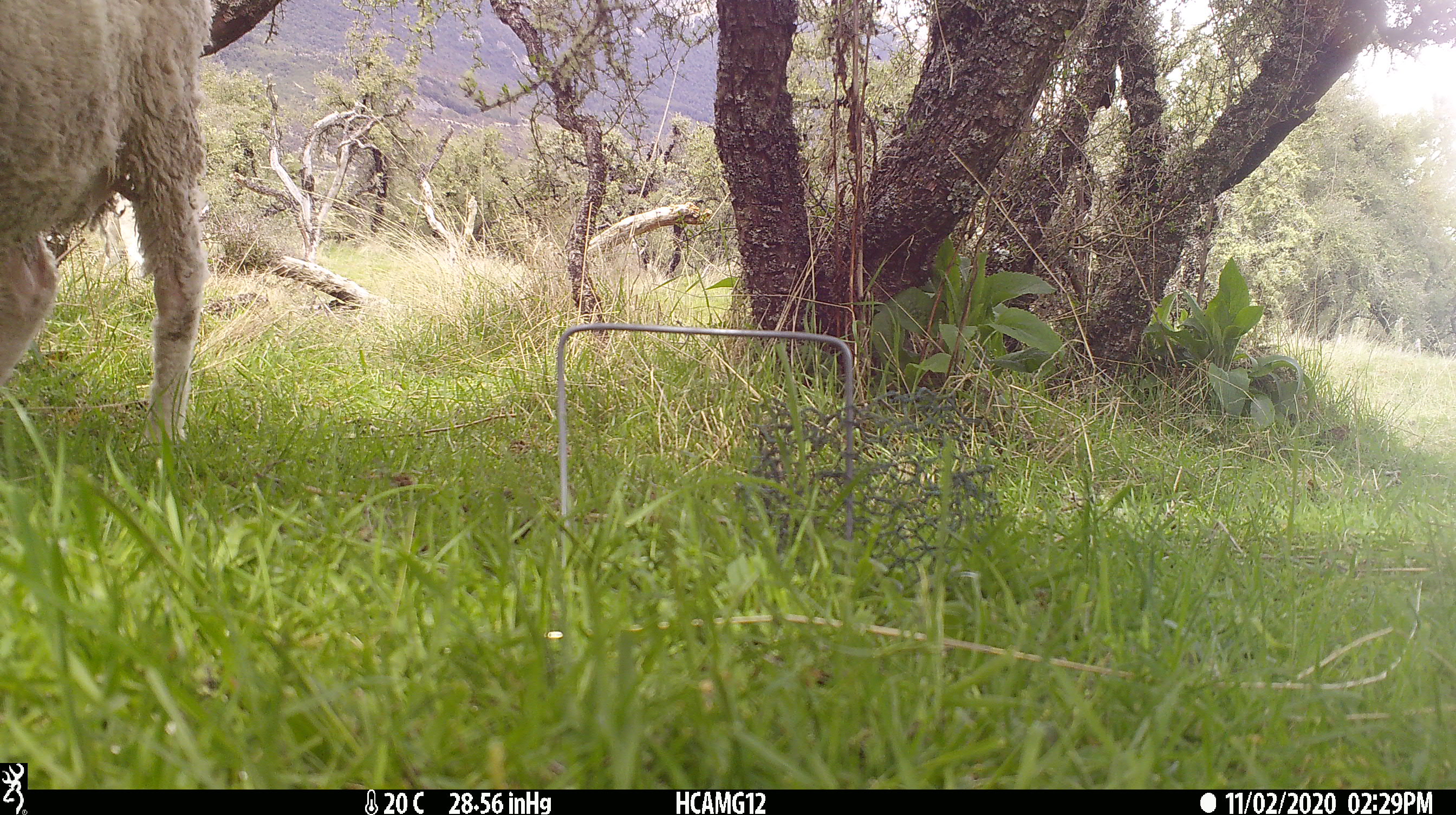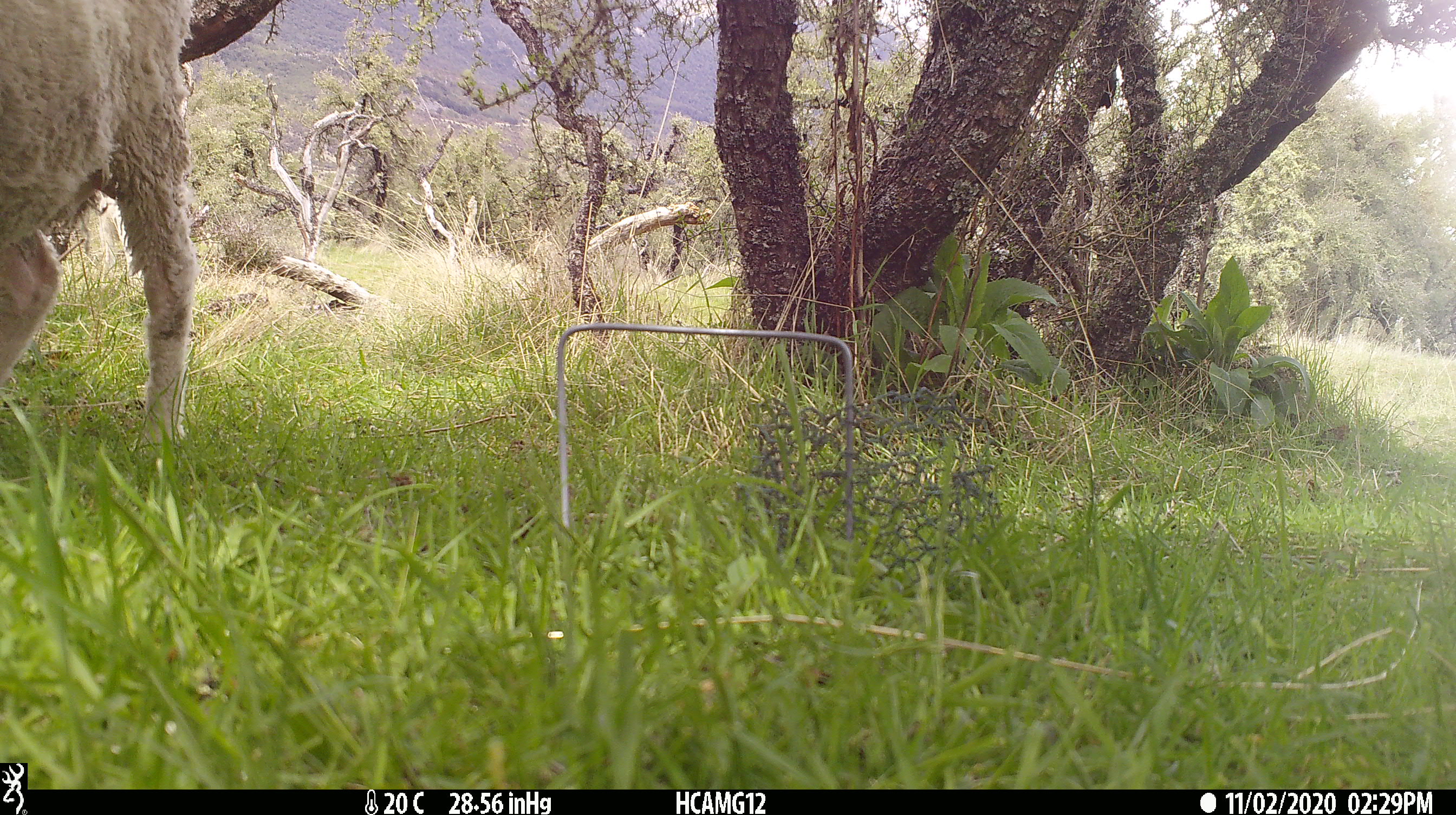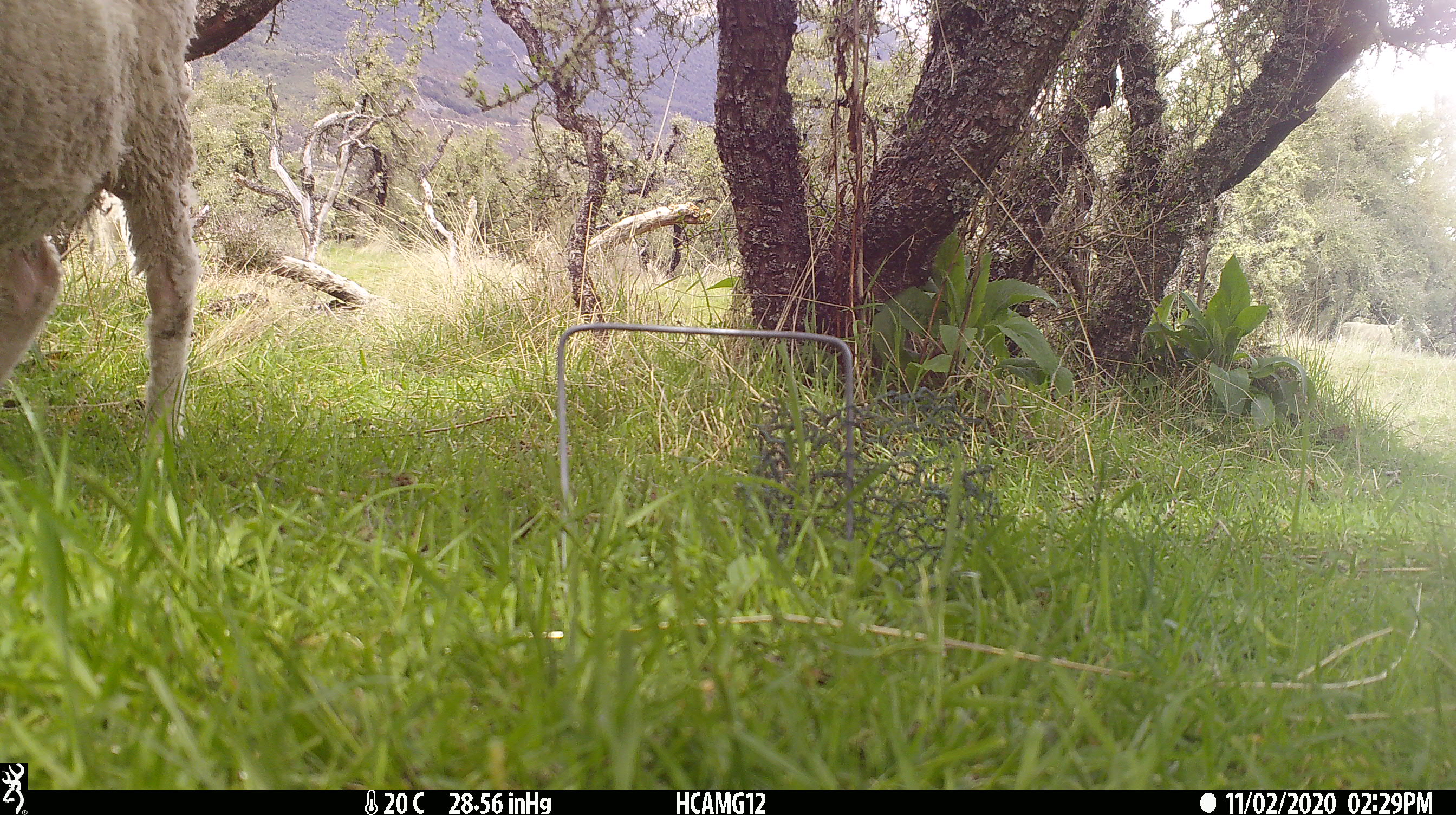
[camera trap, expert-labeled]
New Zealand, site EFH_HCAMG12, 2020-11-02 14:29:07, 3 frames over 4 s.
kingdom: Animalia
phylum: Chordata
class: Mammalia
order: Artiodactyla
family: Bovidae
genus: Ovis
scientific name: Ovis aries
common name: domestic sheep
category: sheep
Sheep (domestic sheep) (Ovis aries).